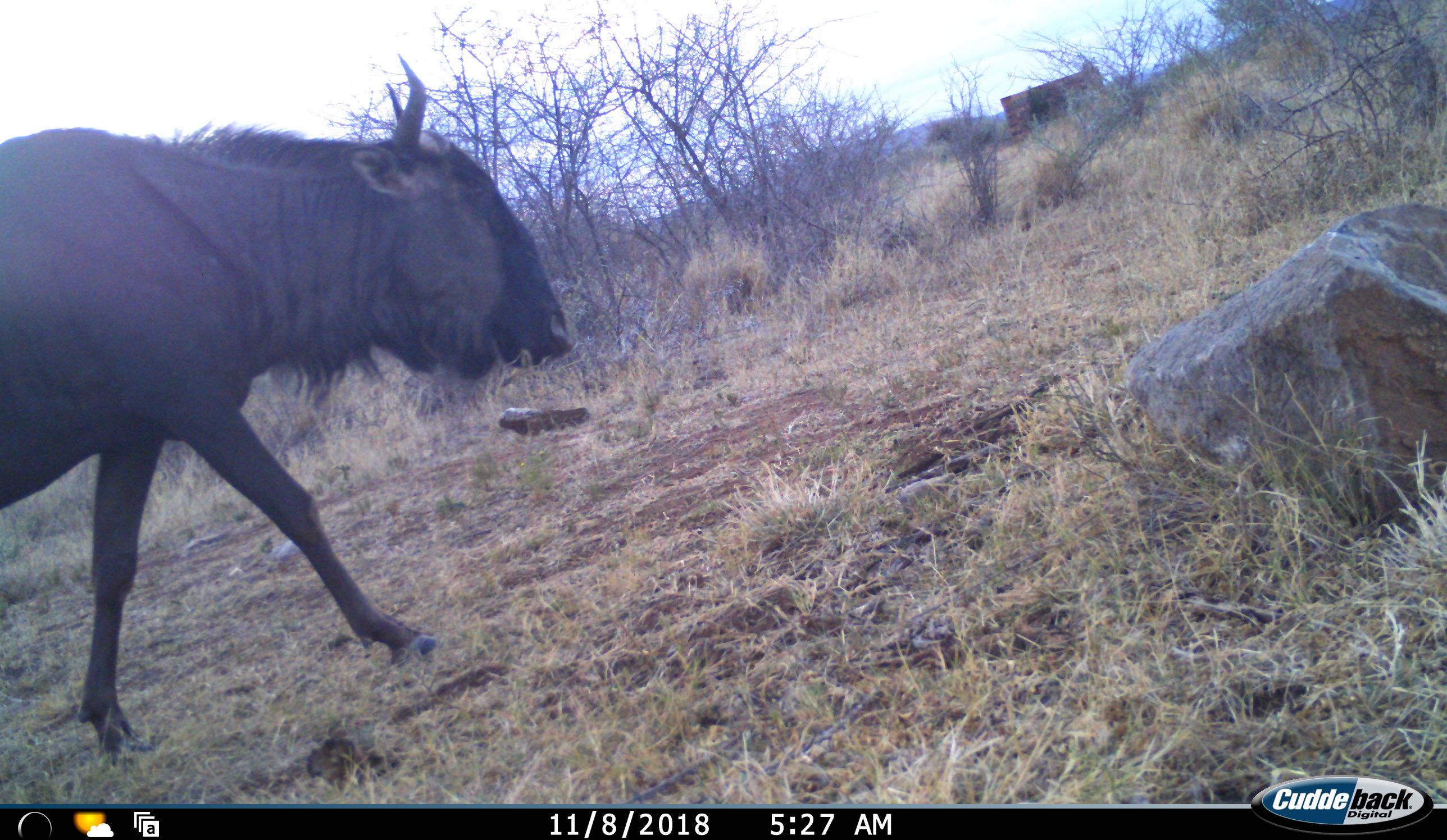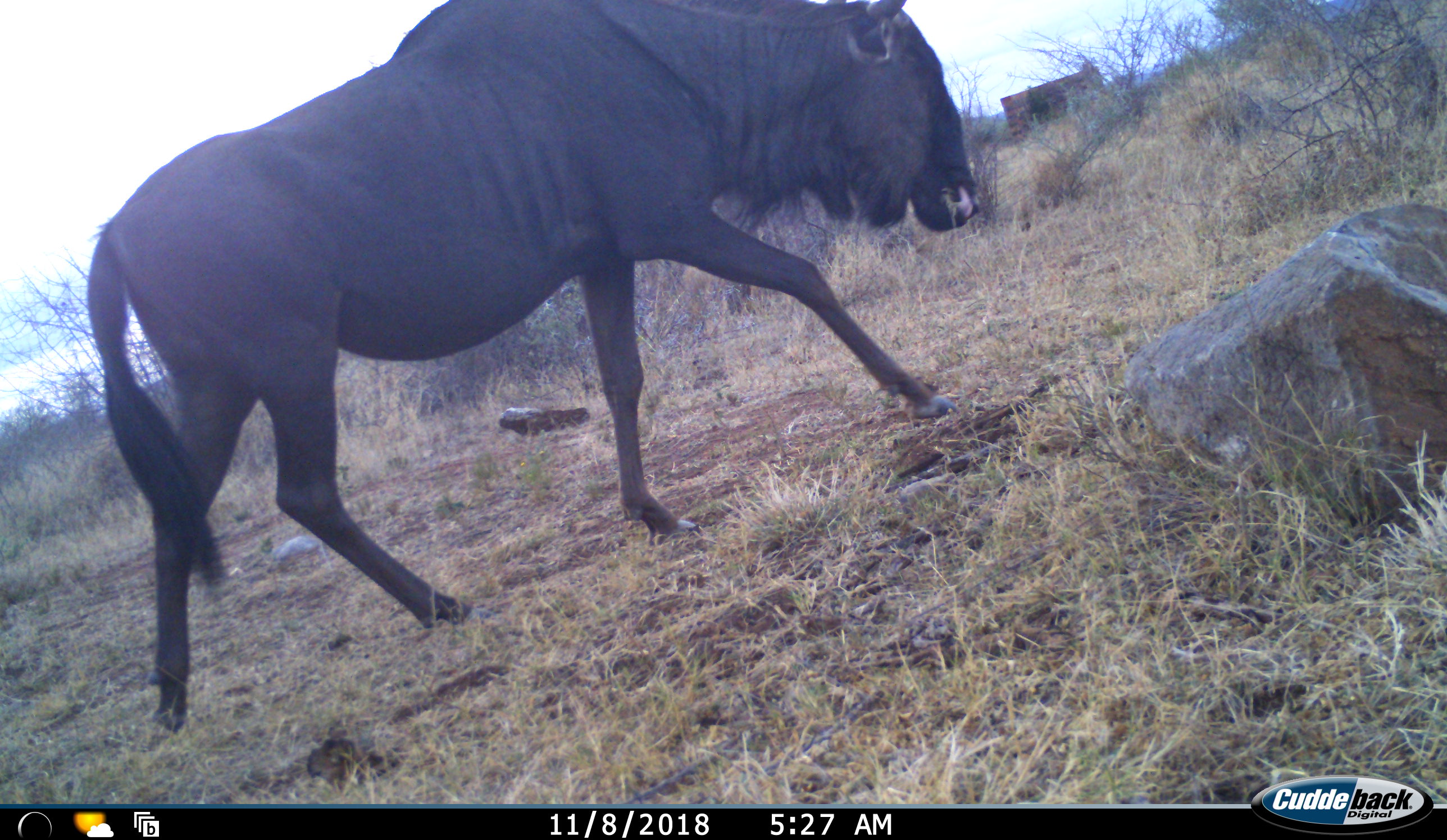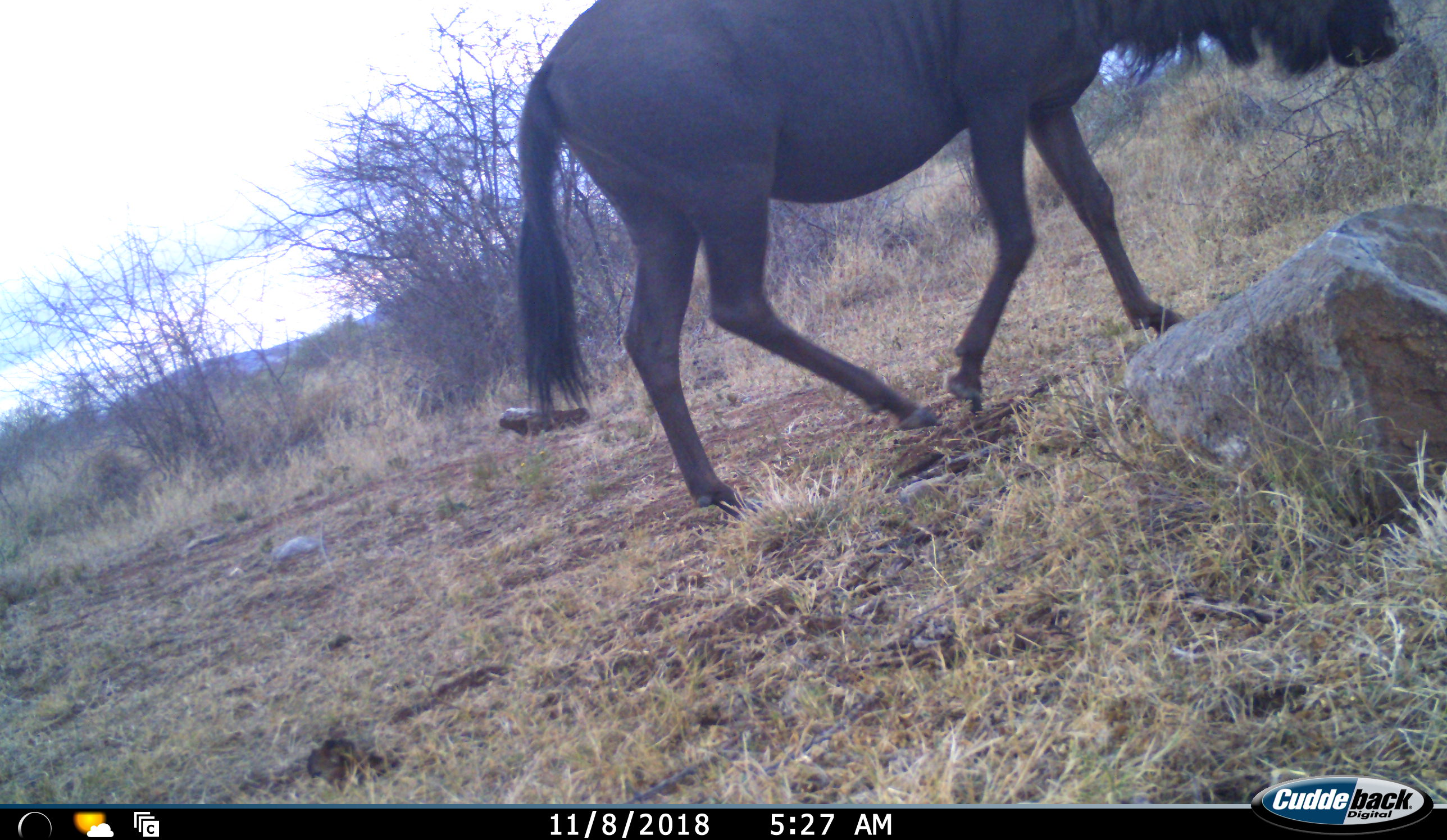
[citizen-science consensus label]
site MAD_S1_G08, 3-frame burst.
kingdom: Animalia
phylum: Chordata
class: Mammalia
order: Artiodactyla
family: Bovidae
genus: Connochaetes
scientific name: Connochaetes taurinus taurinus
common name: blue wildebeest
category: wildebeestblue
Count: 1.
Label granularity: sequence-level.